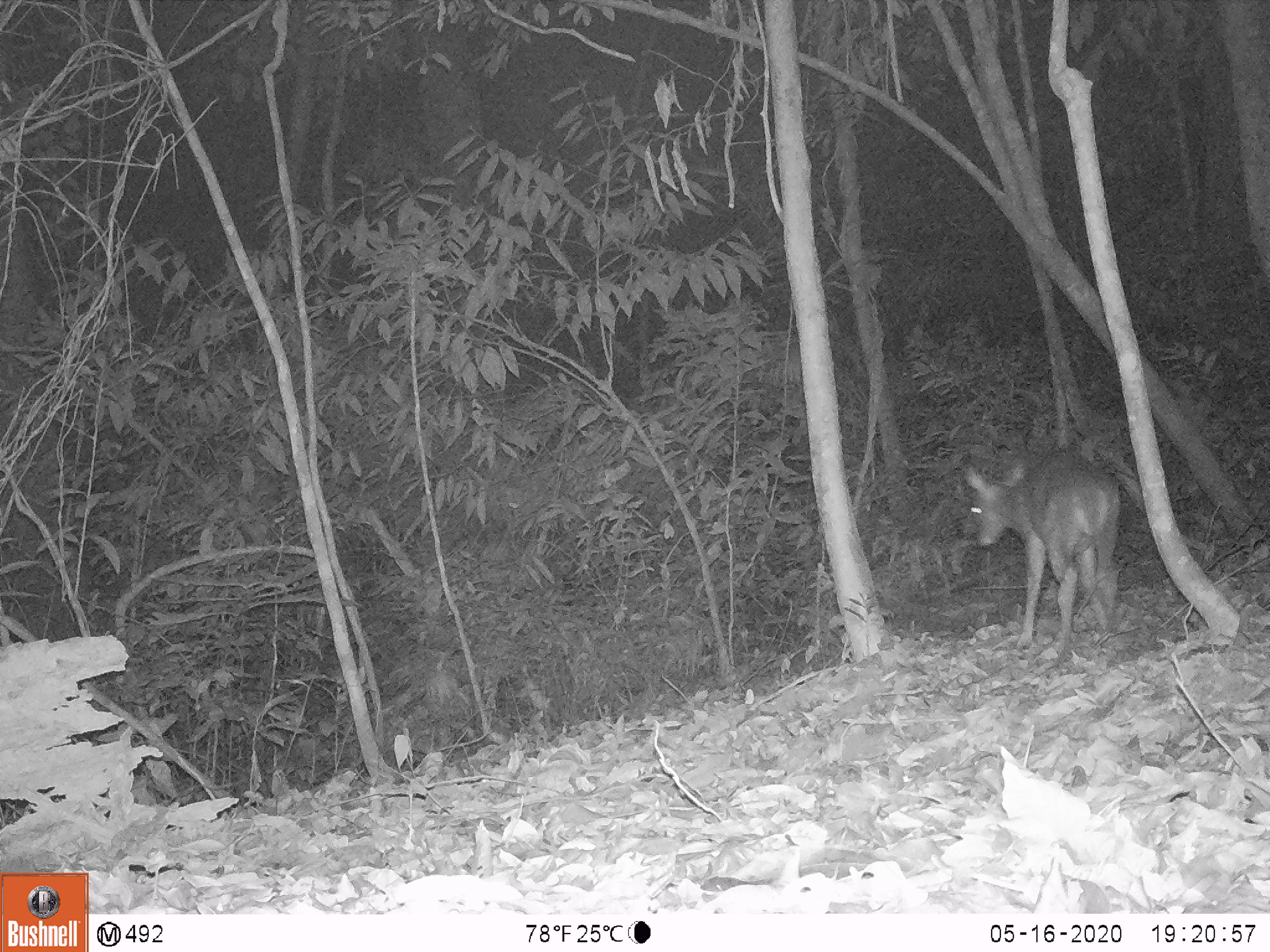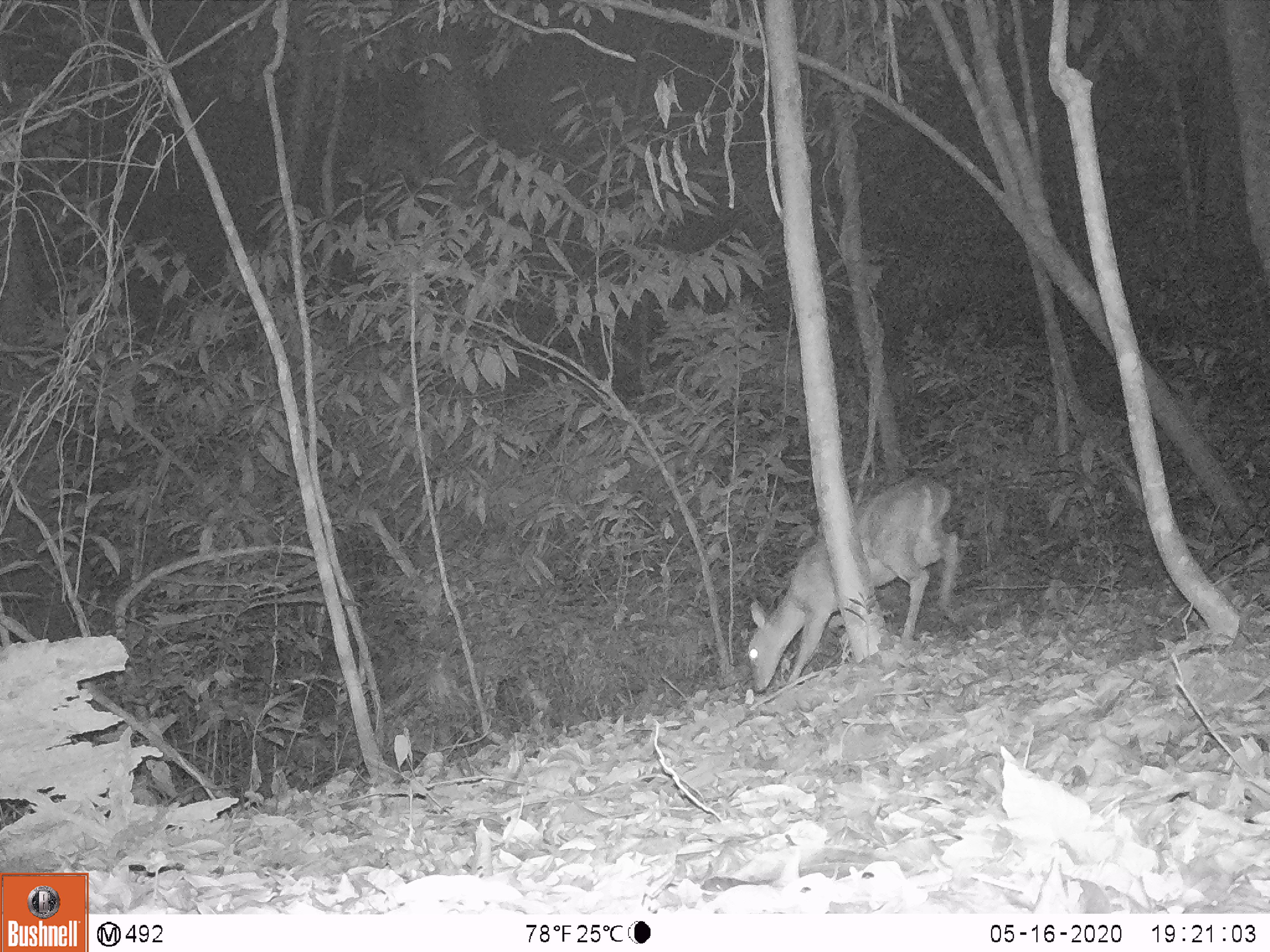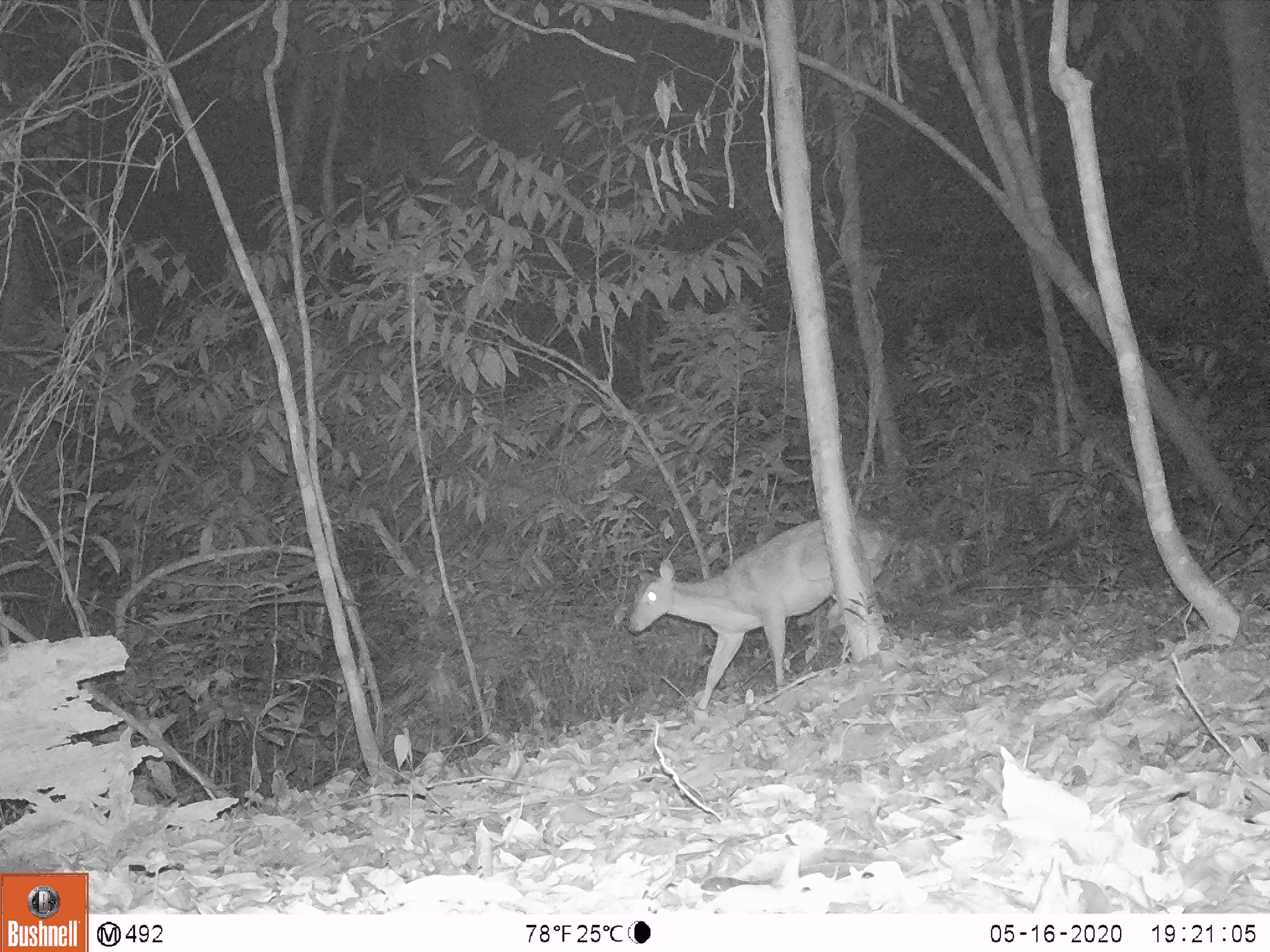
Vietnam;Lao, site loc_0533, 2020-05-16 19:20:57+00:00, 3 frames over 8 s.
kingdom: Animalia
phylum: Chordata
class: Mammalia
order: Artiodactyla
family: Cervidae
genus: Muntiacus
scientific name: Muntiacus vuquangensis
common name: large-antlered muntjac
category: large antlered muntjac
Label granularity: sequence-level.